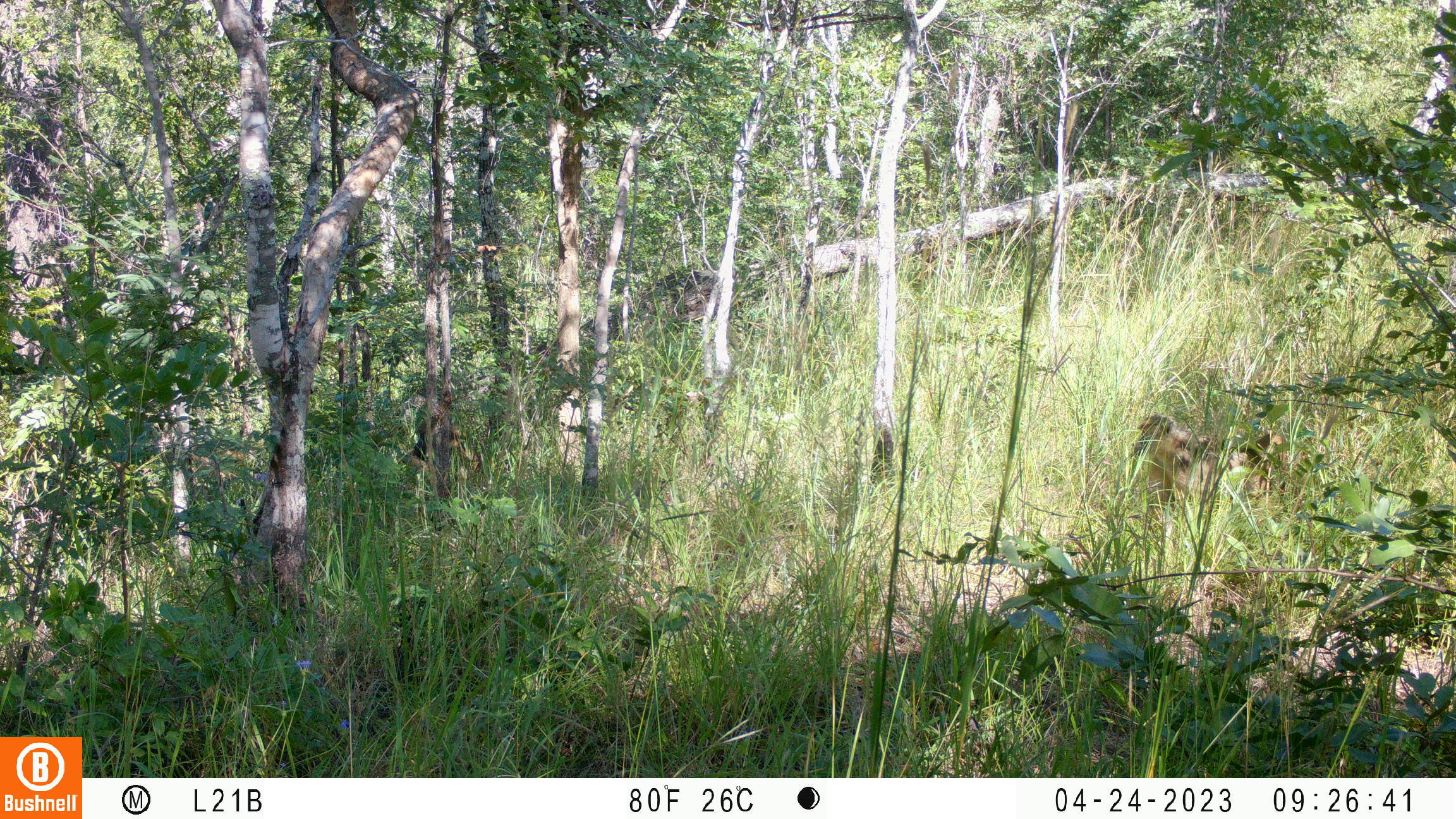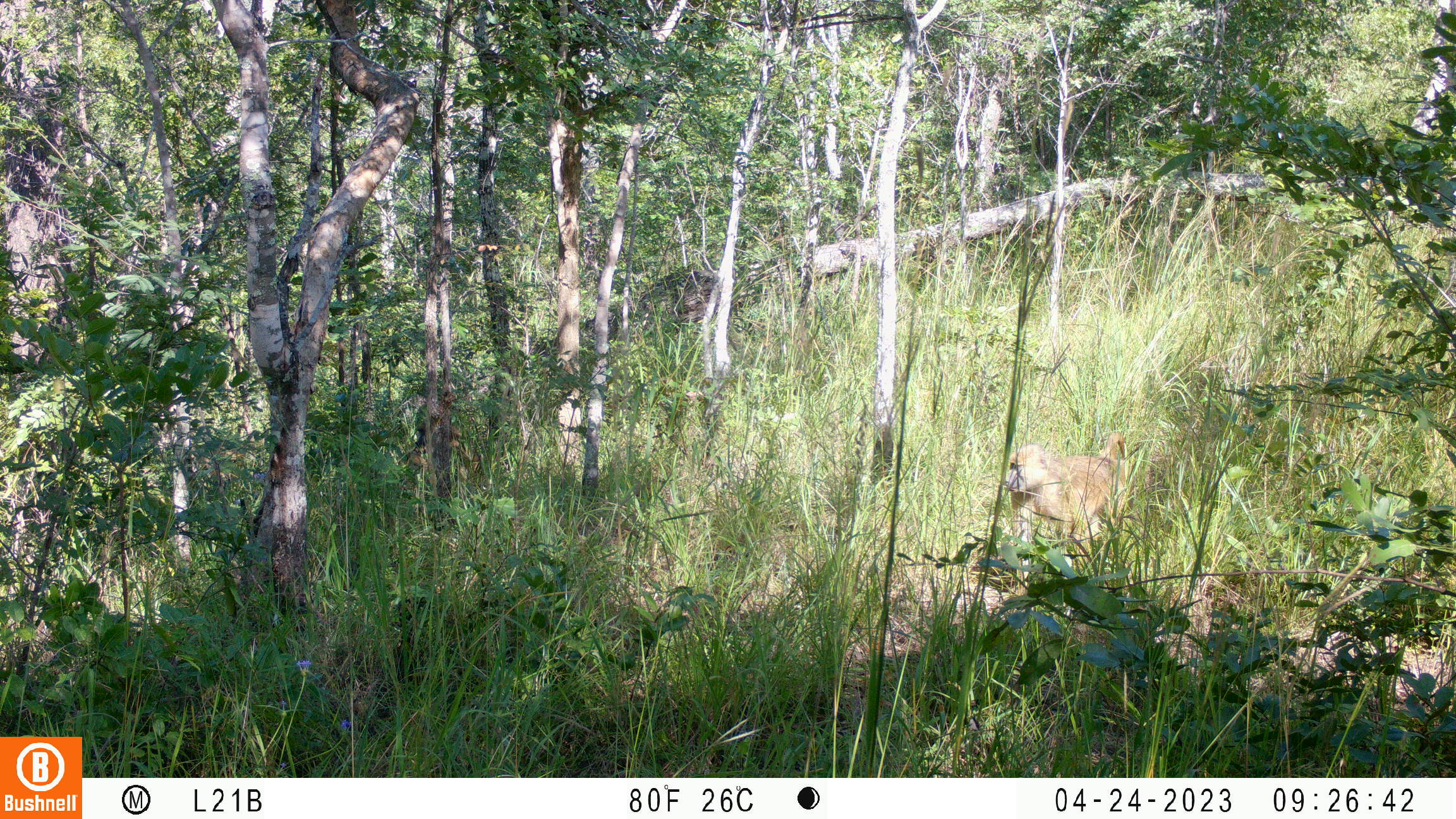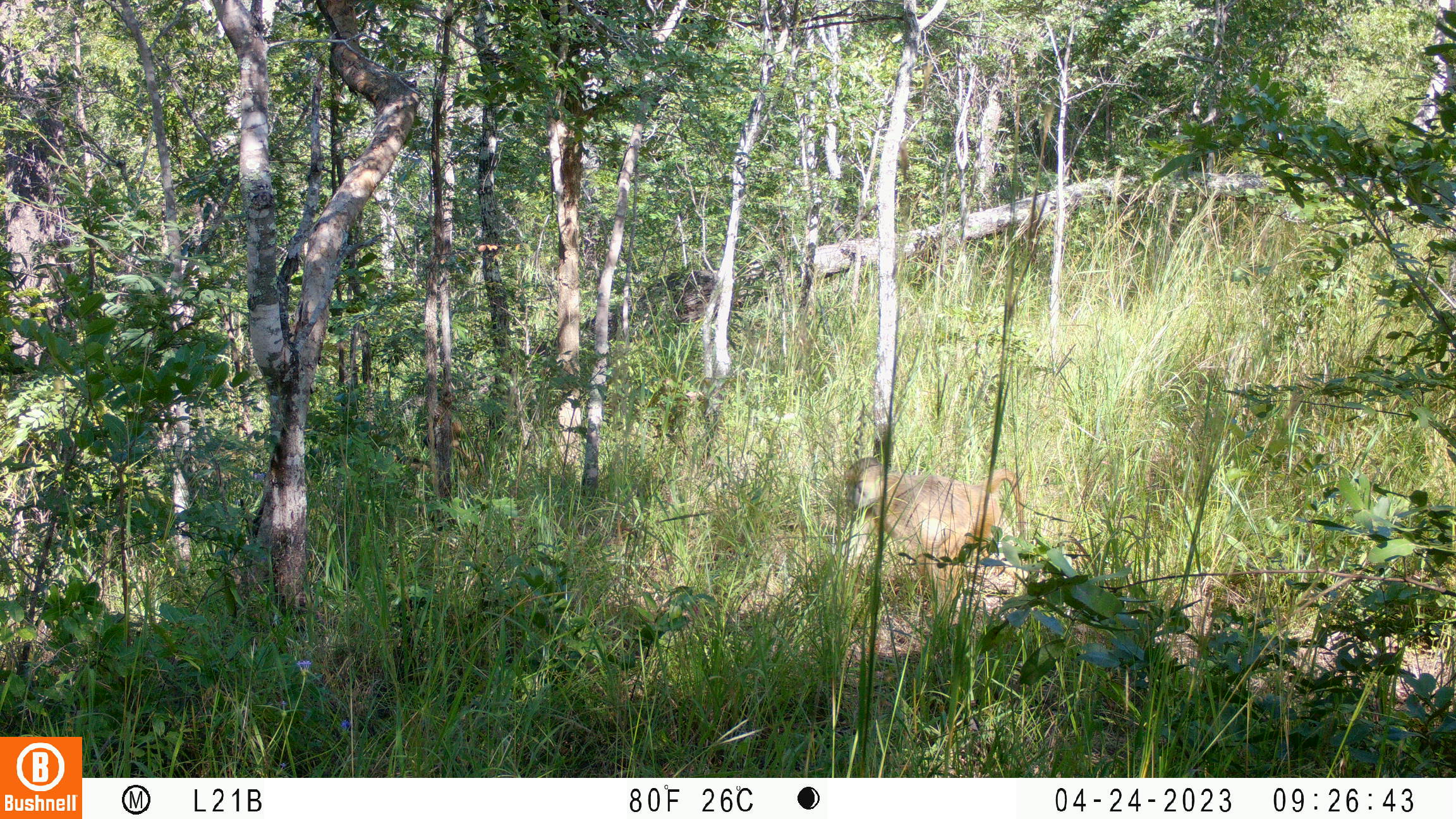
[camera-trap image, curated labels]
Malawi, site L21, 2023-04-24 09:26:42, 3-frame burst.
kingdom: Animalia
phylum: Chordata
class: Mammalia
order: Primates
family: Cercopithecidae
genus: Papio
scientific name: Papio cynocephalus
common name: yellow baboon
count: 1